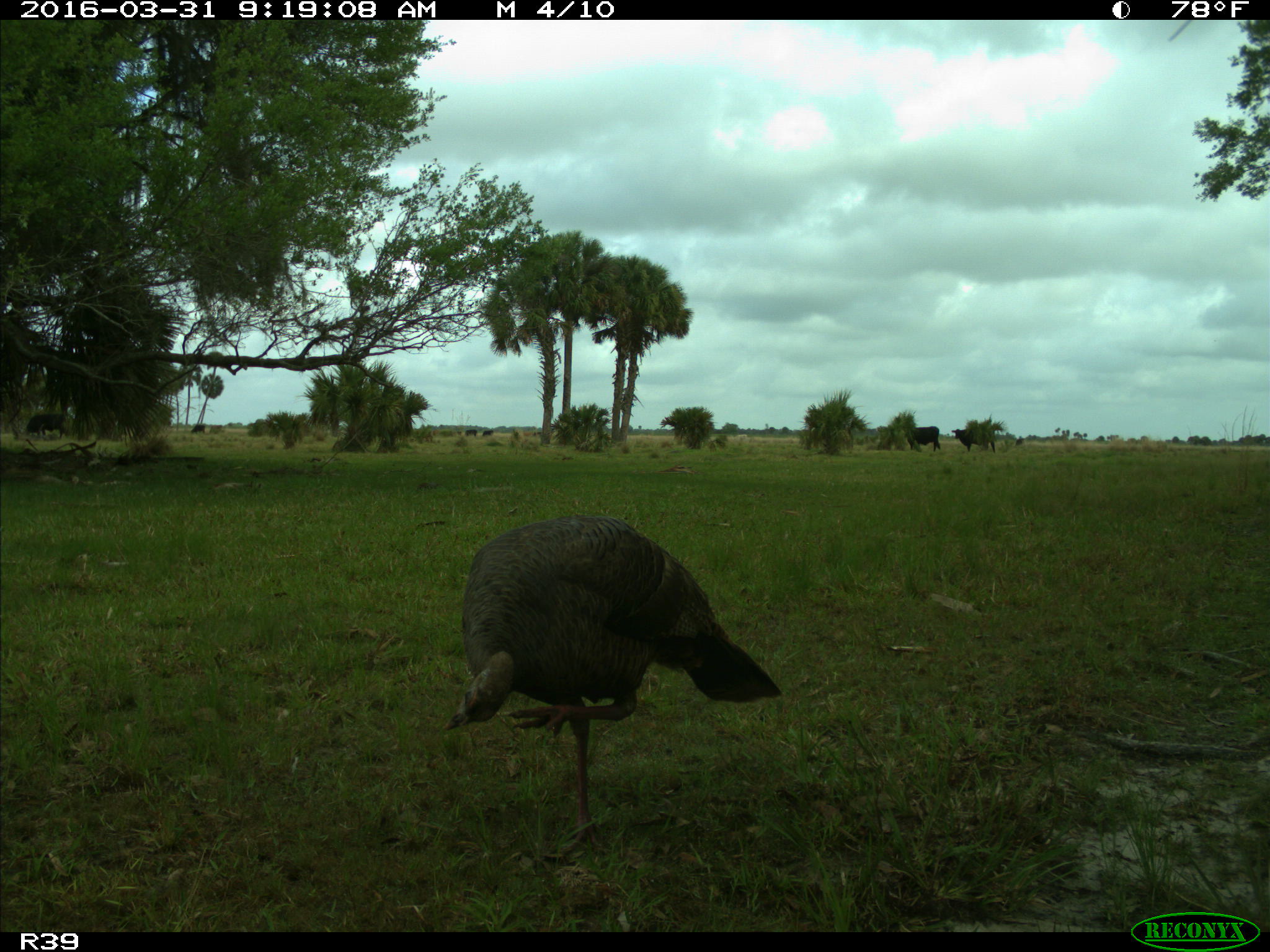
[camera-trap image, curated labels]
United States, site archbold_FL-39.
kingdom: Animalia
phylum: Chordata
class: Aves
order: Galliformes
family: Phasianidae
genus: Meleagris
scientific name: Meleagris gallopavo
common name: wild turkey